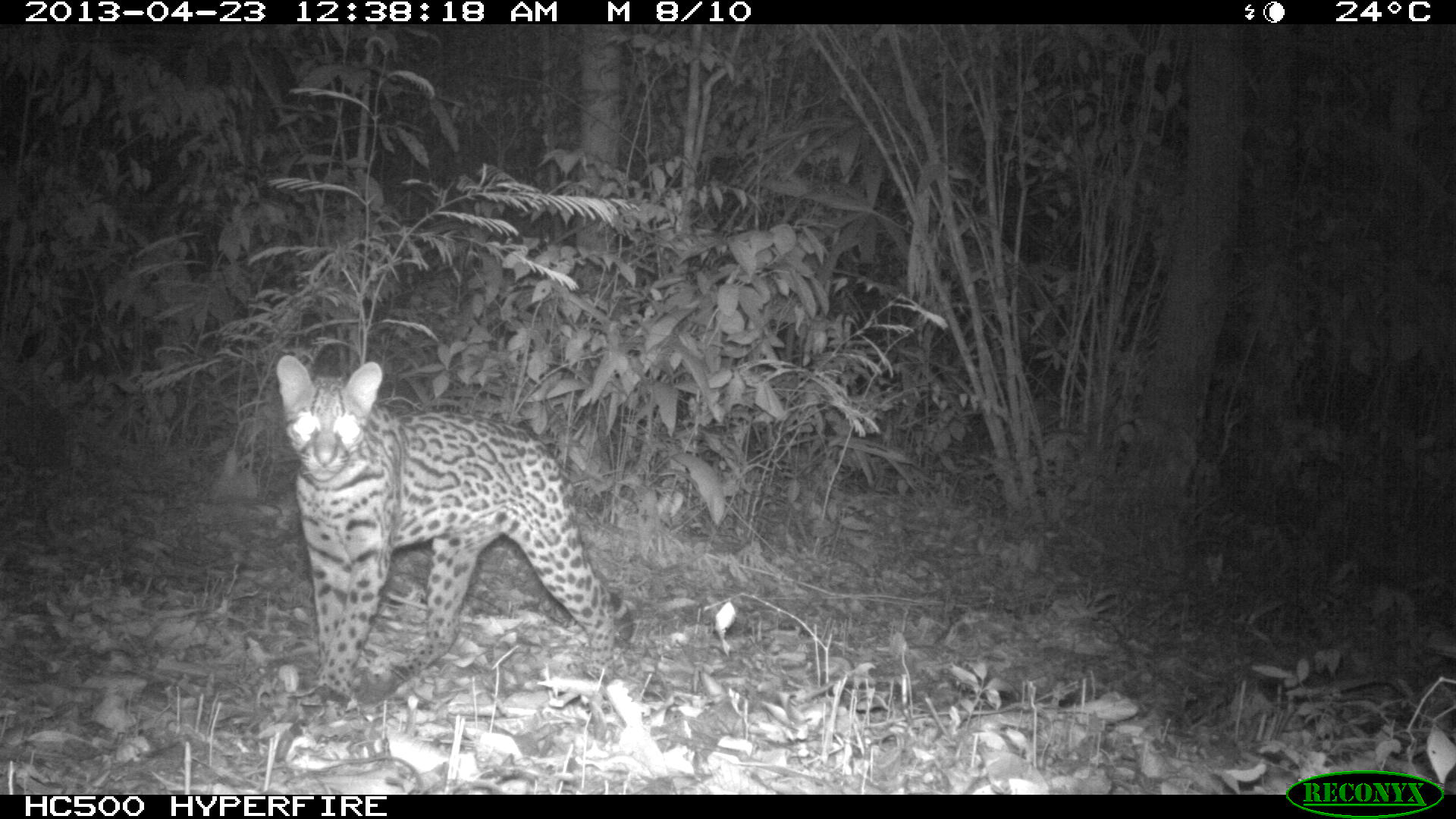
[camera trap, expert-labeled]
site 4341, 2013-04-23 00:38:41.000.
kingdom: Animalia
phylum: Chordata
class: Mammalia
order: Carnivora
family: Felidae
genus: Leopardus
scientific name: Leopardus pardalis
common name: ocelot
Leopardus pardalis (ocelot), count 1.